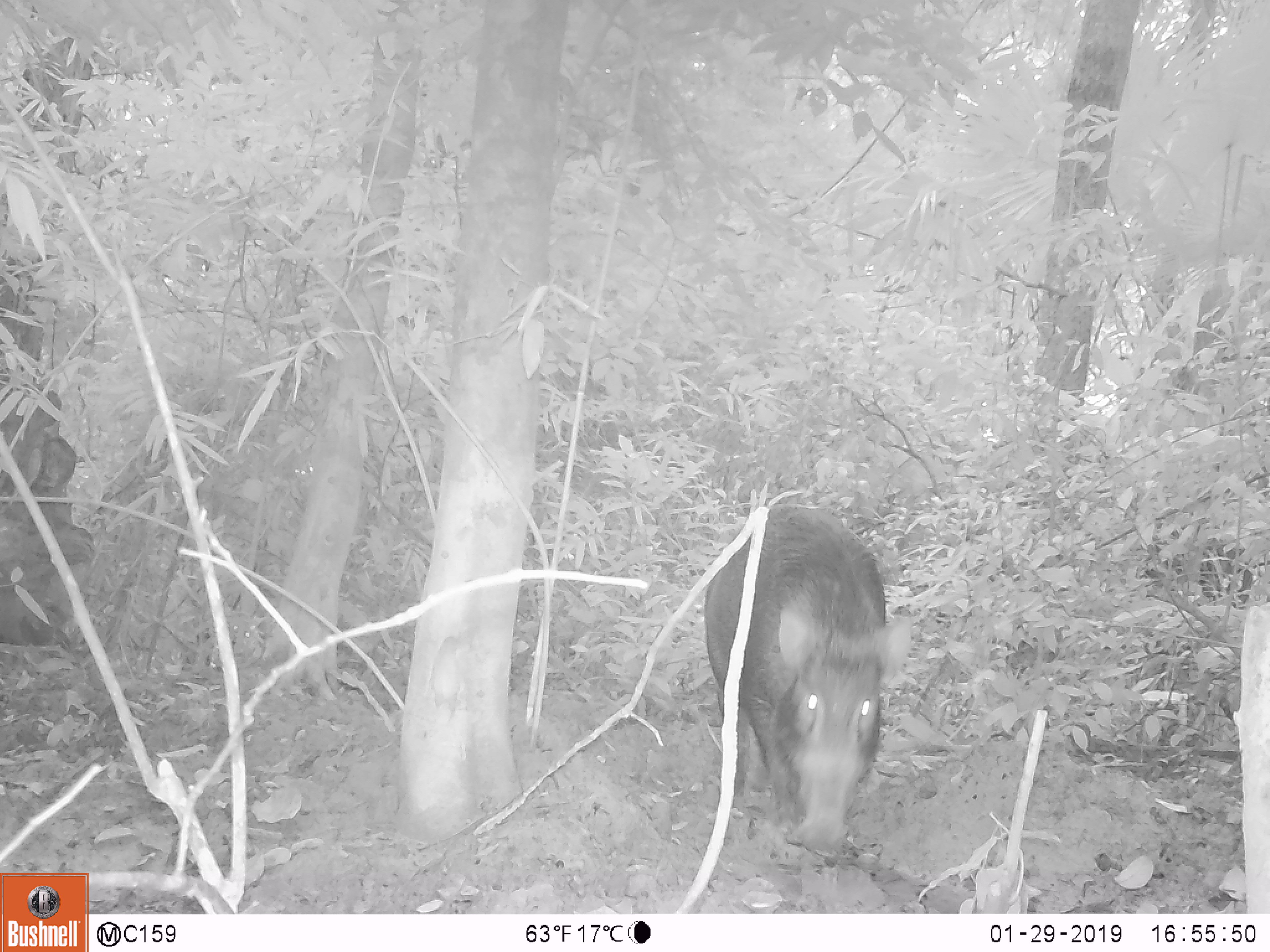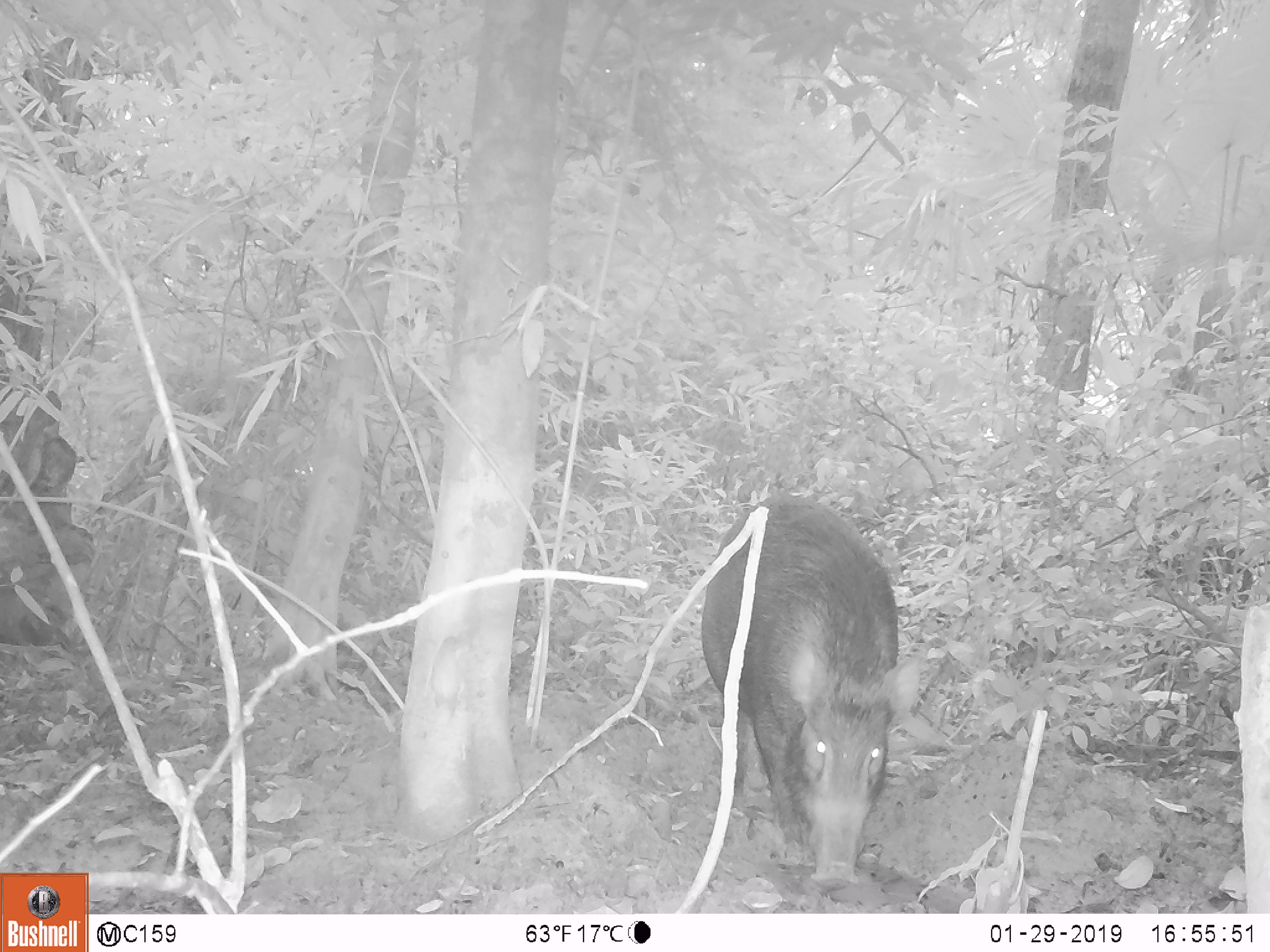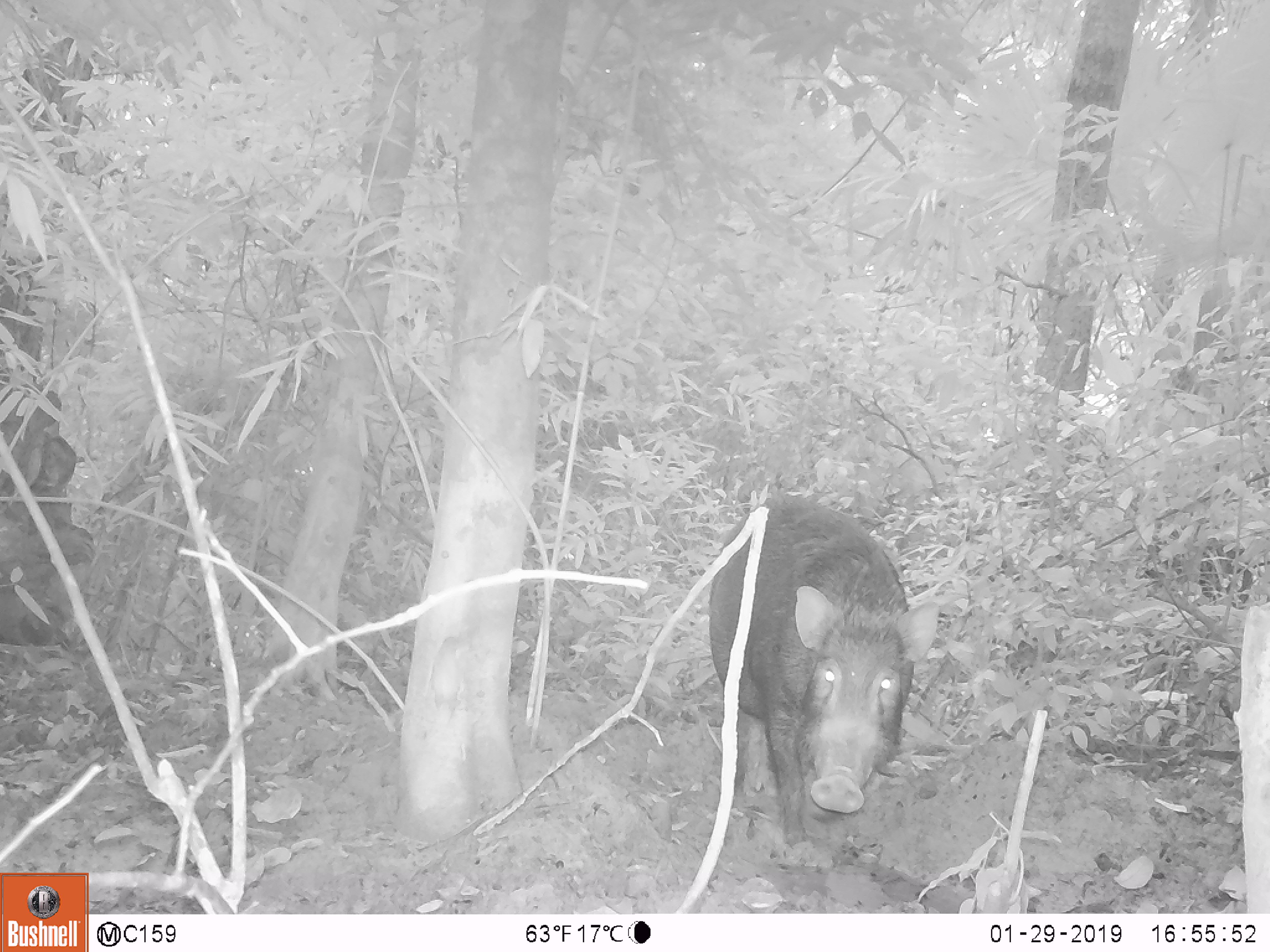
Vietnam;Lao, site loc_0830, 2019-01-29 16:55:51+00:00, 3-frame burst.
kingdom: Animalia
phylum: Chordata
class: Mammalia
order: Artiodactyla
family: Suidae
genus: Sus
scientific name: Sus scrofa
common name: eurasian wild pig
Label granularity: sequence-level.